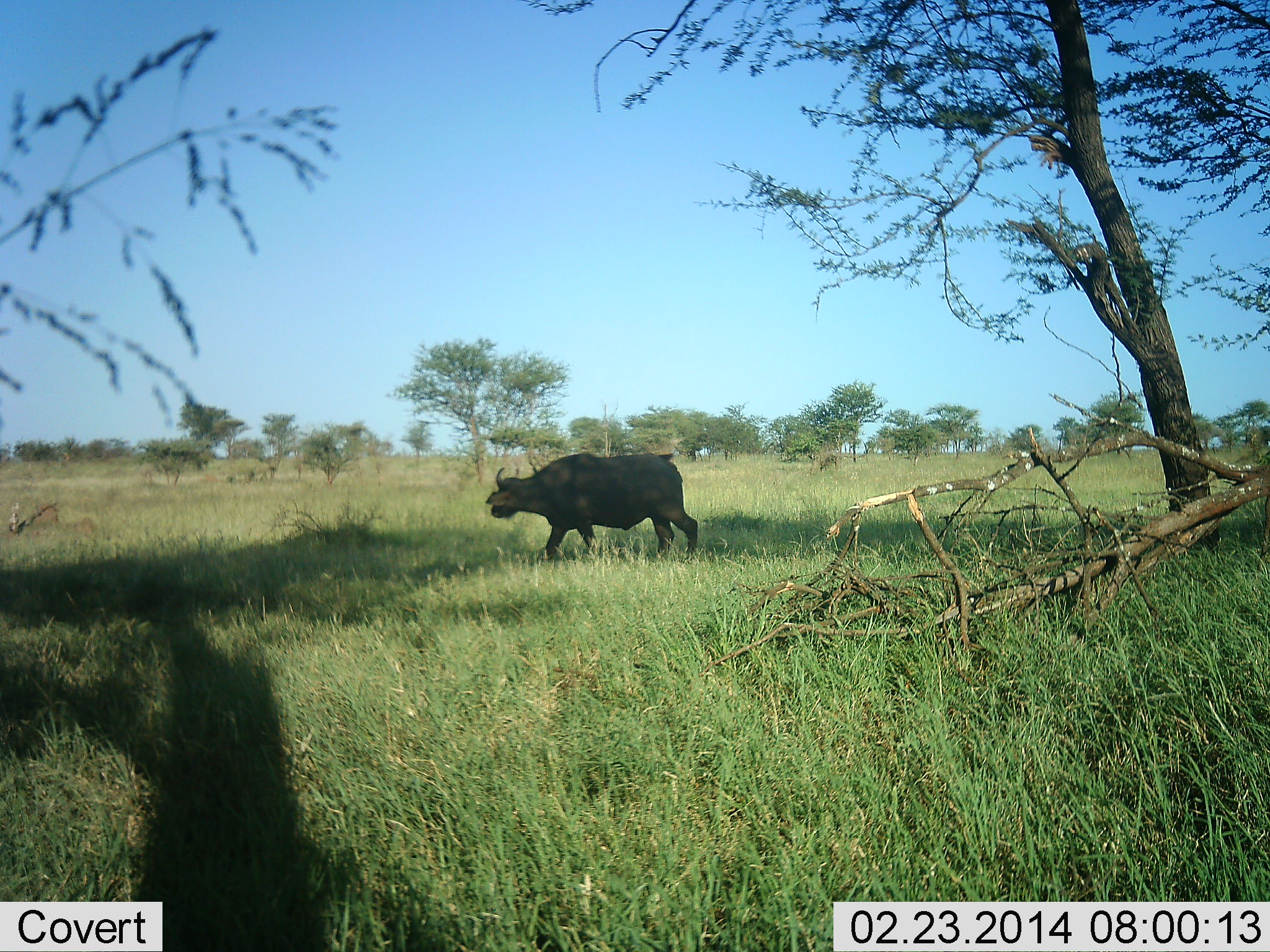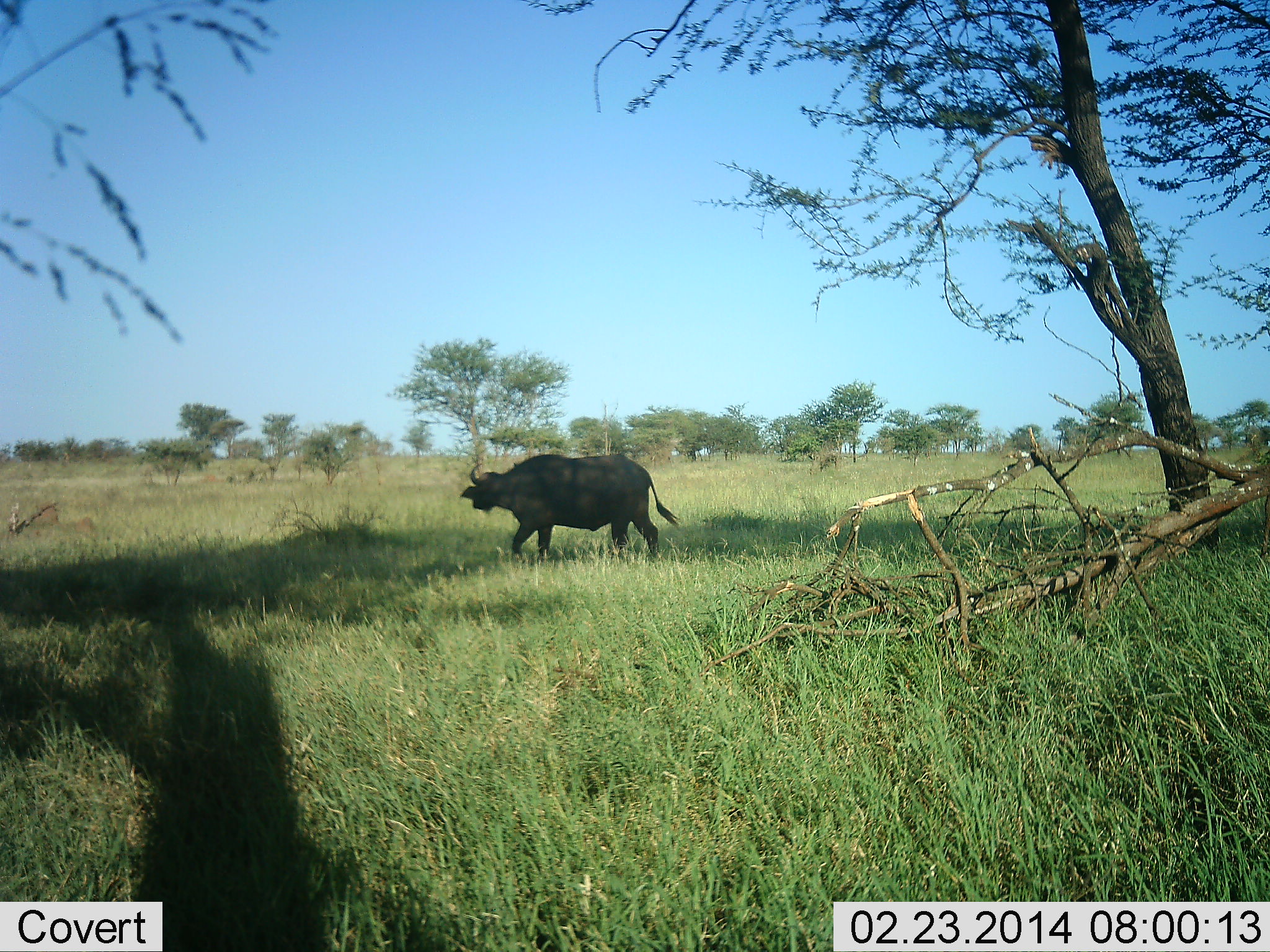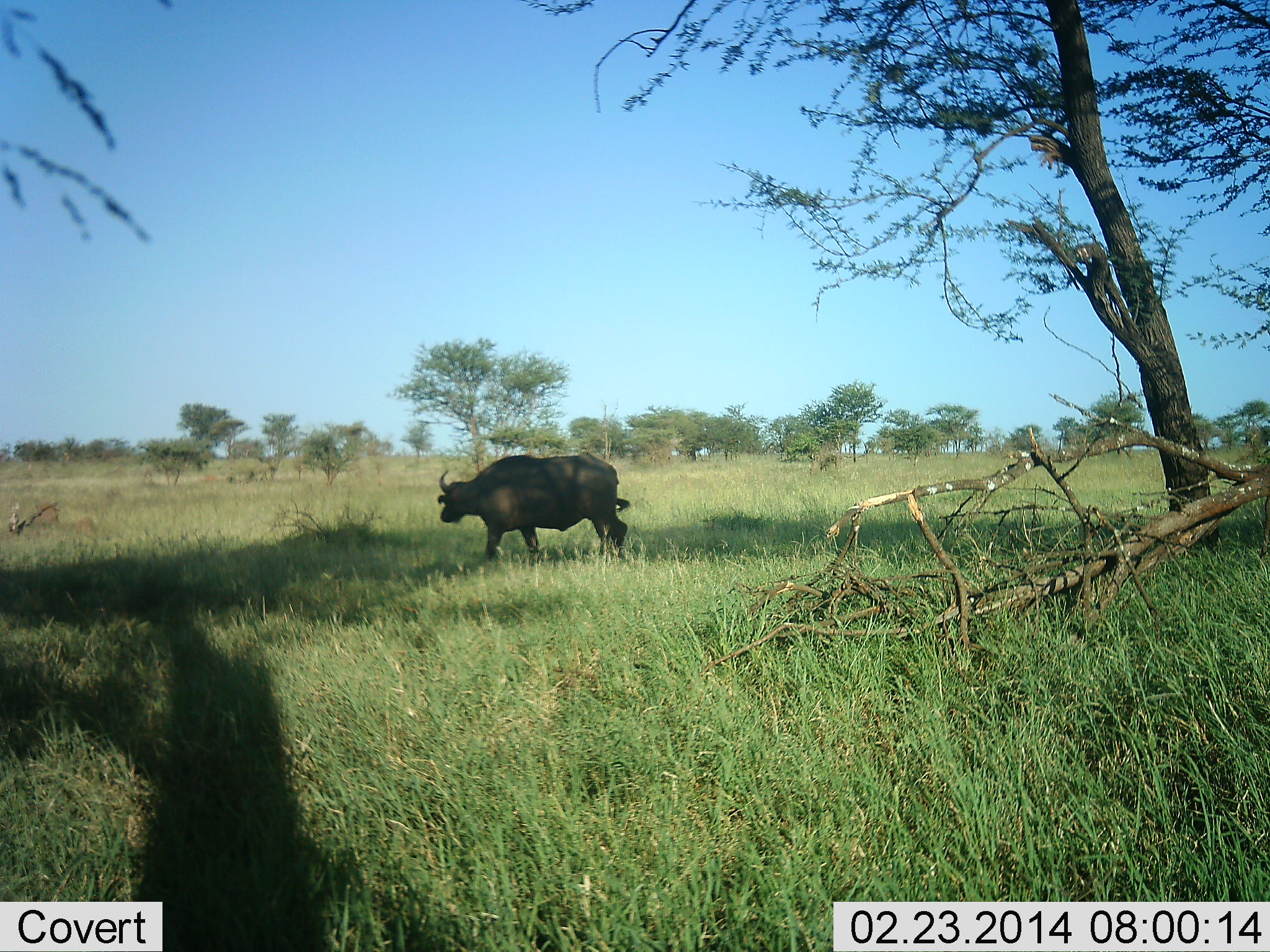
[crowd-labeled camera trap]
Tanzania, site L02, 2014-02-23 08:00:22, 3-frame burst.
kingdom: Animalia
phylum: Chordata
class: Mammalia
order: Artiodactyla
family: Bovidae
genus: Syncerus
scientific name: Syncerus caffer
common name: cape buffalo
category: buffalo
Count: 1.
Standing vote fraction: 0%.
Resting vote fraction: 0%.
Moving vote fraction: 100%.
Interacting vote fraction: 0%.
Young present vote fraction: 0%.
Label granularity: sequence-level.